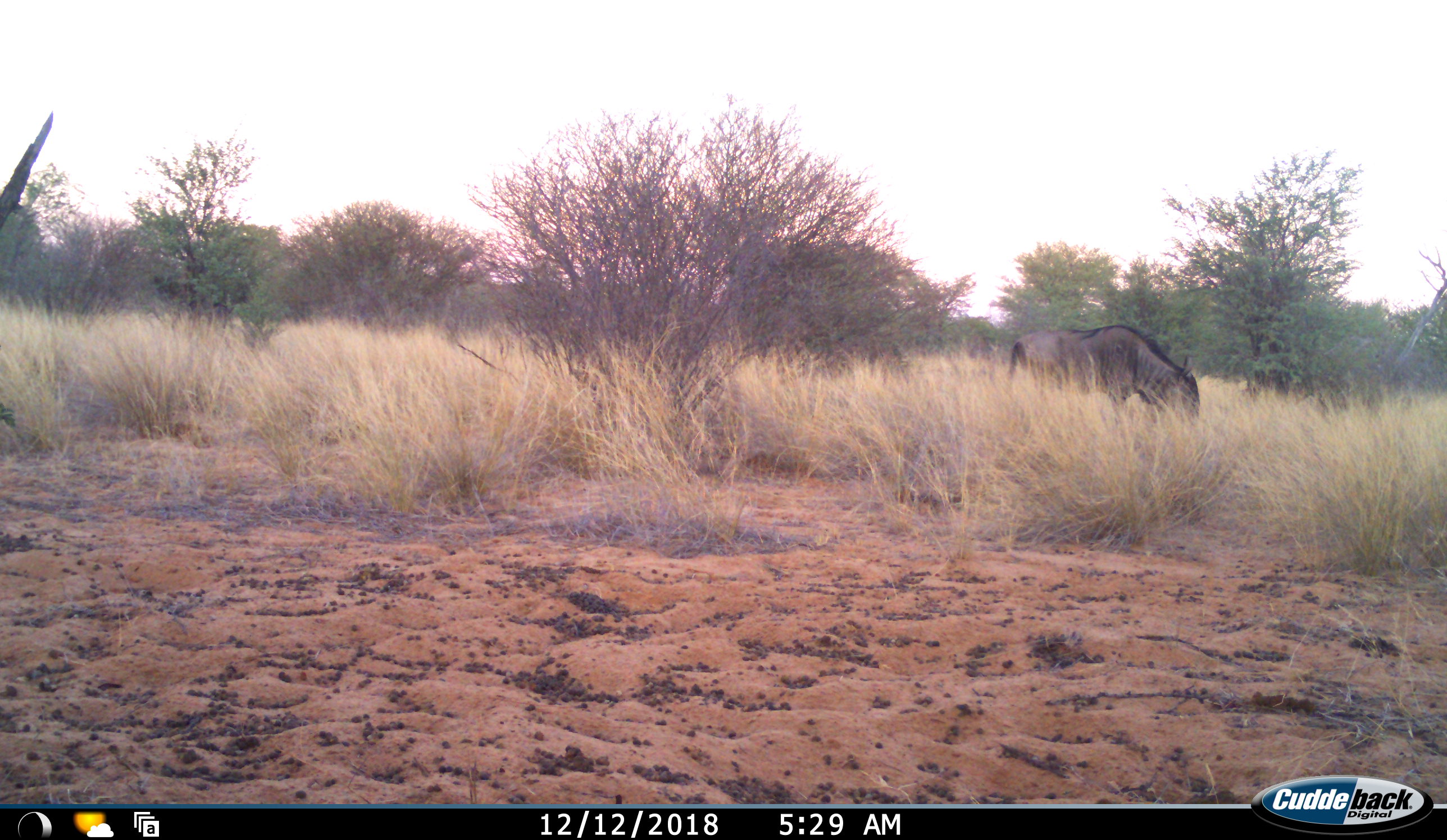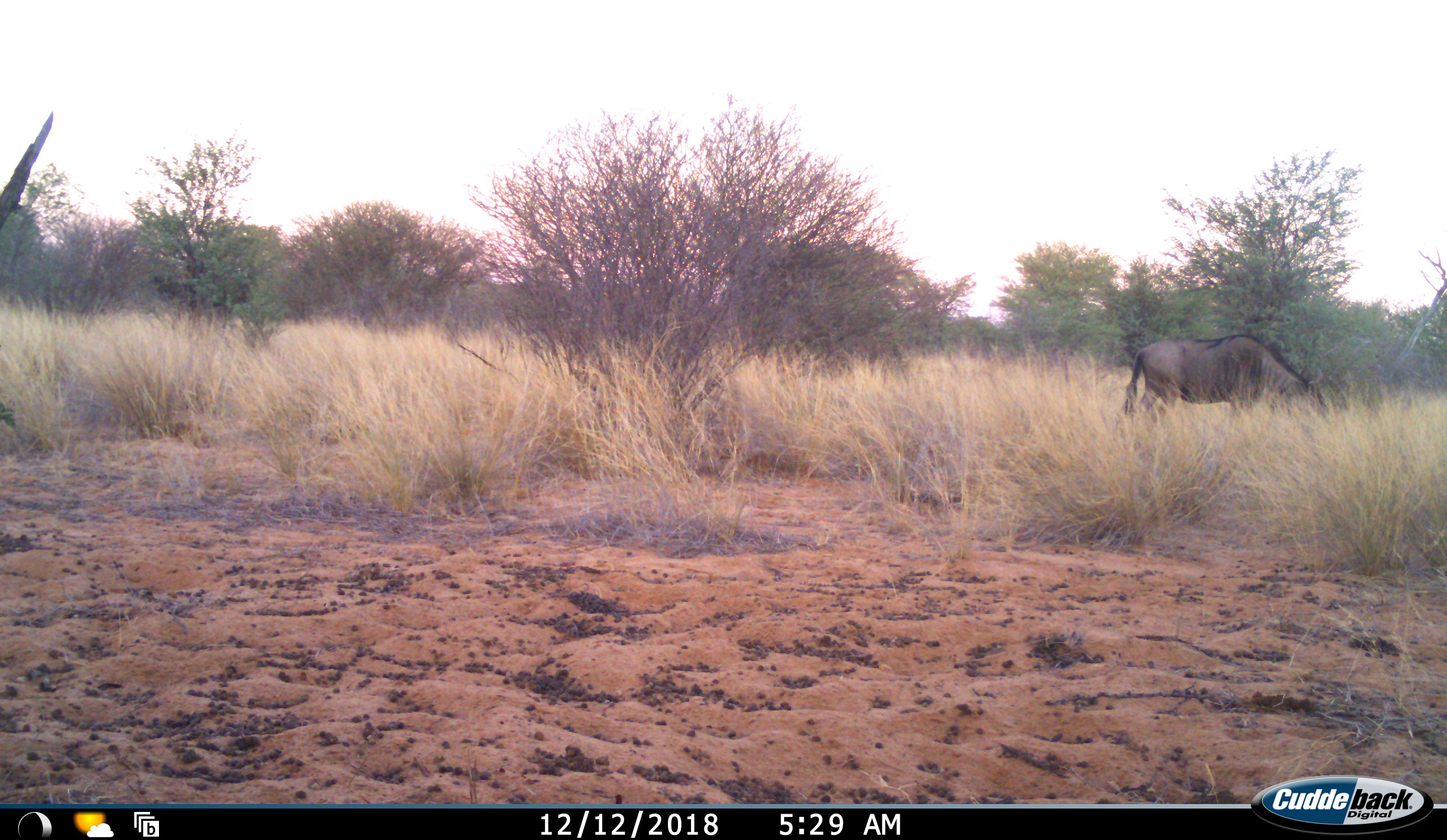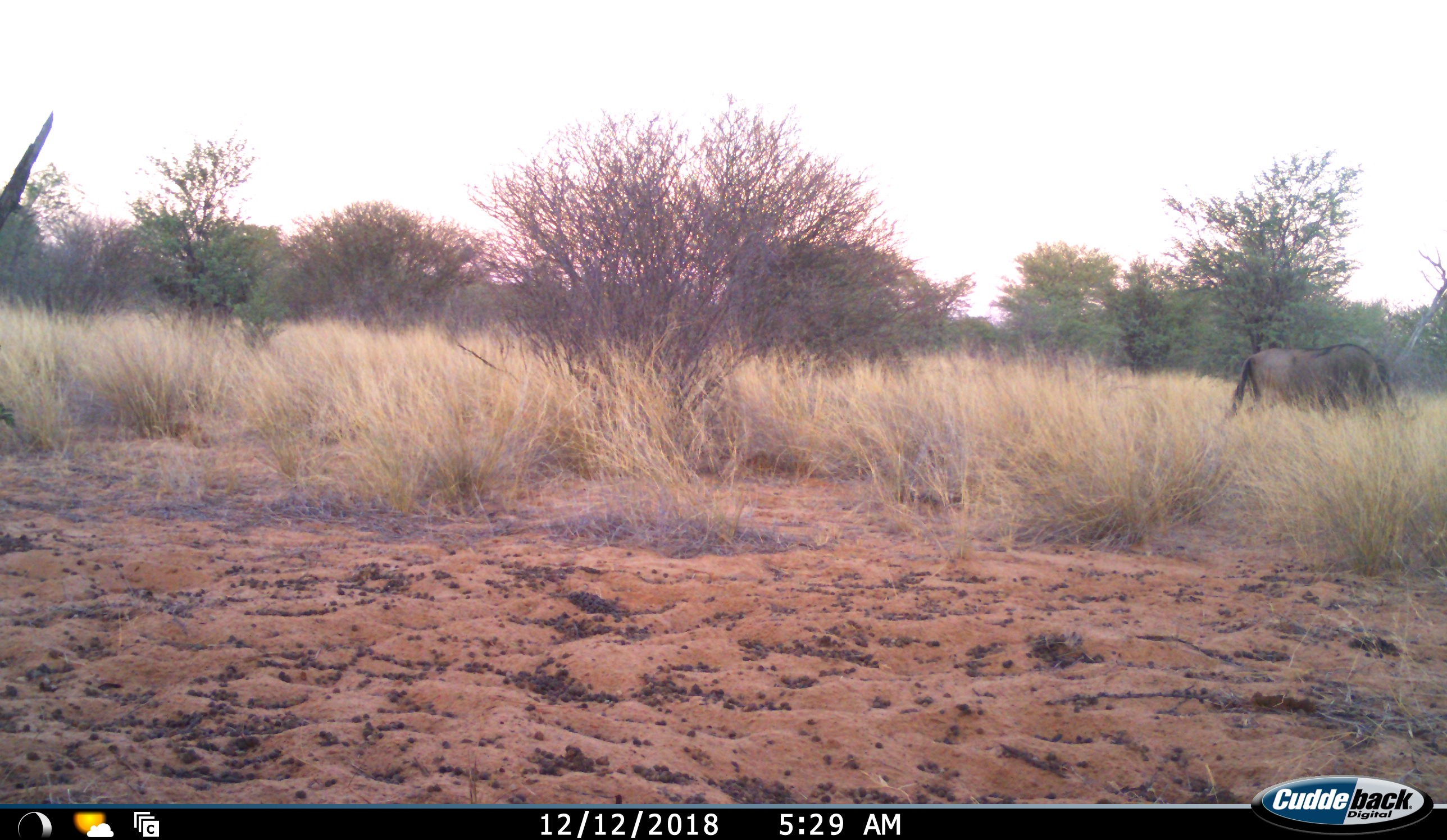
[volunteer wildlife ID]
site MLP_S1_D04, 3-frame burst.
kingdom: Animalia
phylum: Chordata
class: Mammalia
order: Artiodactyla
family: Bovidae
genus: Connochaetes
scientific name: Connochaetes taurinus taurinus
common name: blue wildebeest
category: wildebeestblue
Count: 1.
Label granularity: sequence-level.